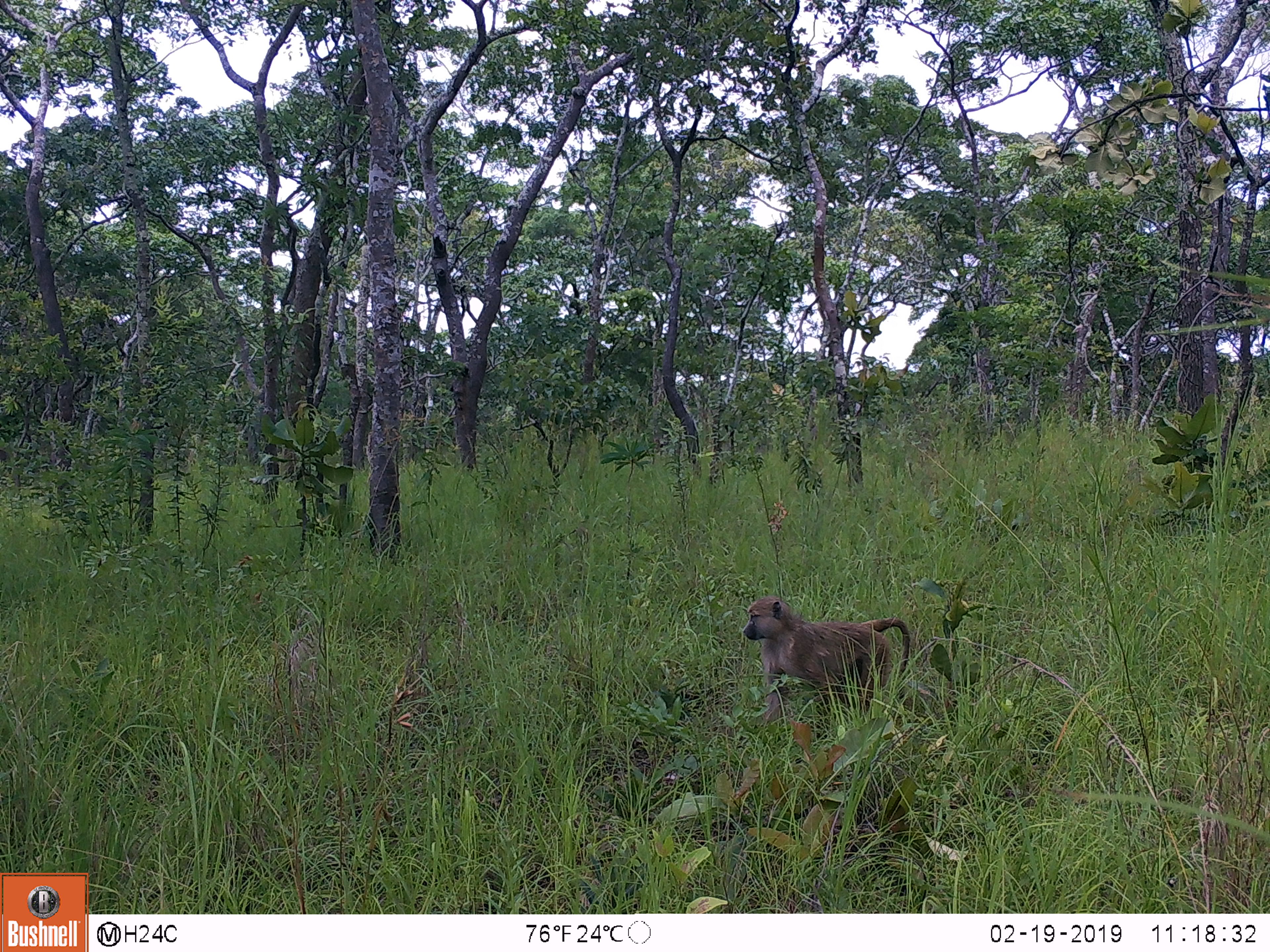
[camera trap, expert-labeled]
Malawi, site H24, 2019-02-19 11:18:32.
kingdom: Animalia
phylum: Chordata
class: Mammalia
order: Primates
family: Cercopithecidae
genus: Papio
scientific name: Papio cynocephalus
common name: yellow baboon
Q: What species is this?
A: Yellow baboon (Papio cynocephalus).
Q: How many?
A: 1.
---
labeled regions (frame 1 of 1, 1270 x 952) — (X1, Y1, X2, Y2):
yellow baboon: (737, 590, 914, 722)